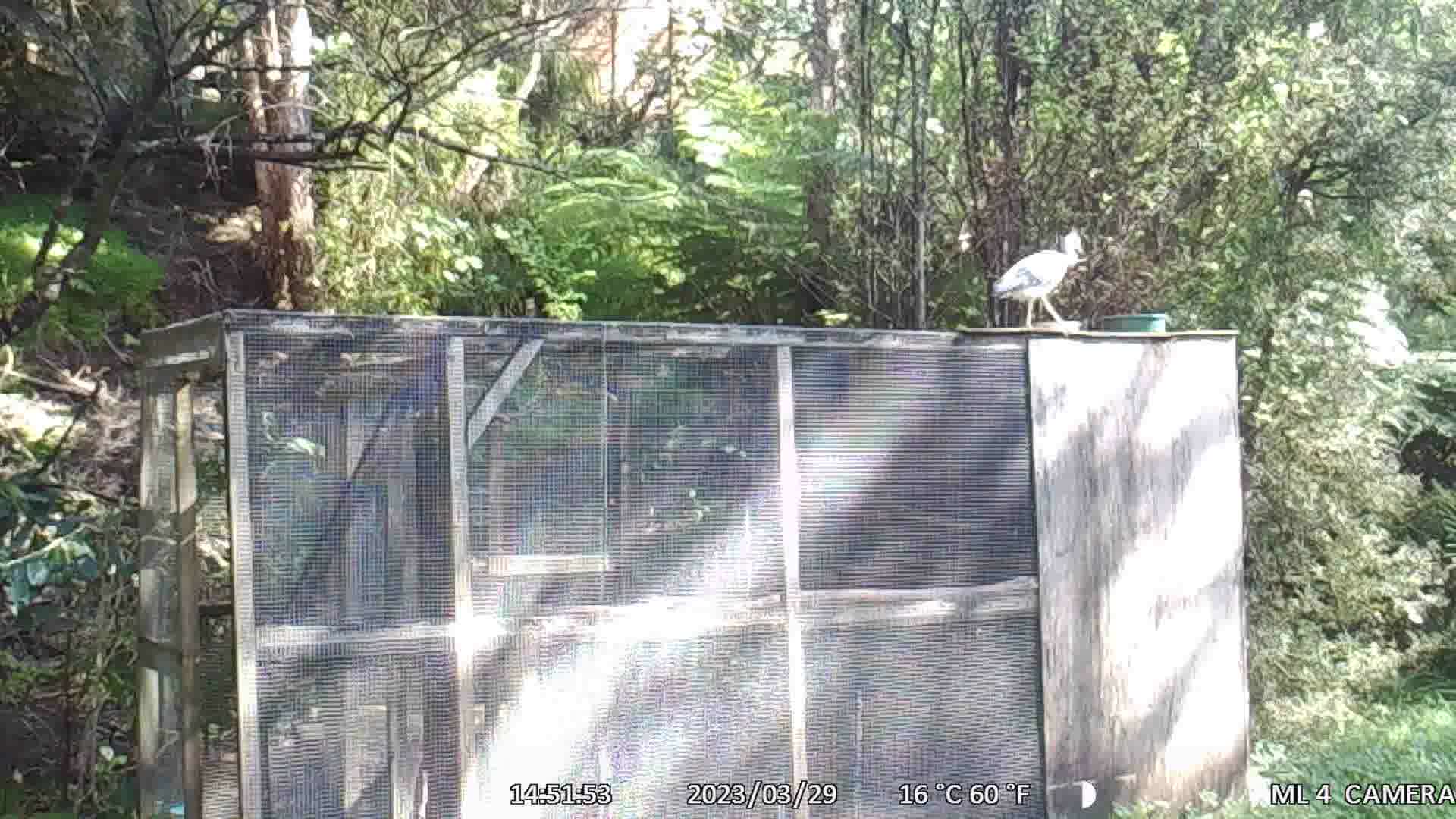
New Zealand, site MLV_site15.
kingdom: Animalia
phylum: Chordata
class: Aves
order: Pelecaniformes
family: Ardeidae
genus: Egretta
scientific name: Egretta novaehollandiae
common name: white-faced heron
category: white faced heron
White faced heron (white-faced heron) (Egretta novaehollandiae).